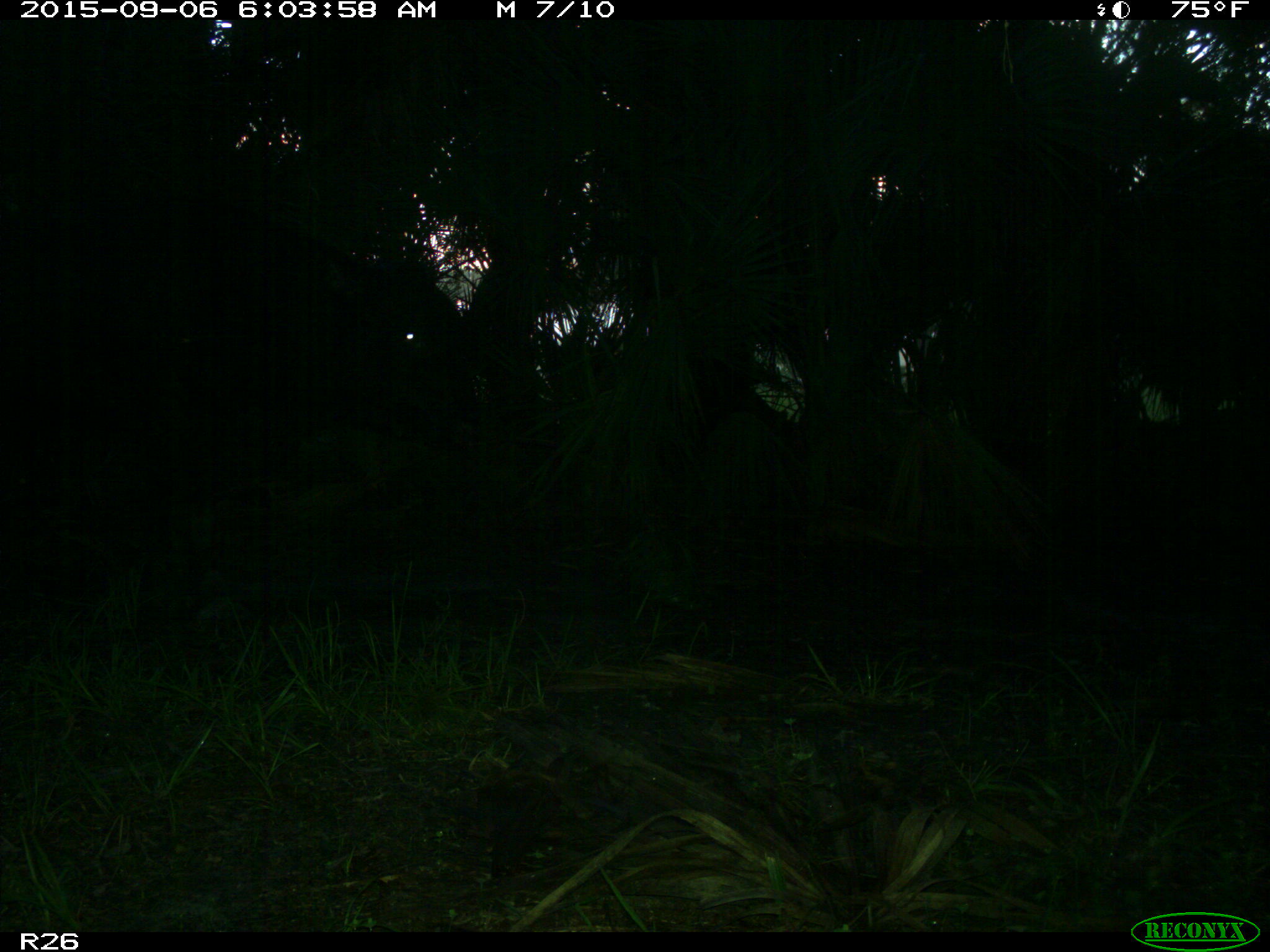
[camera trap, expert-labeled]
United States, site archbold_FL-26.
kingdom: Animalia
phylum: Chordata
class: Mammalia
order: Artiodactyla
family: Bovidae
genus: Bos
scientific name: Bos taurus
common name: domestic cow